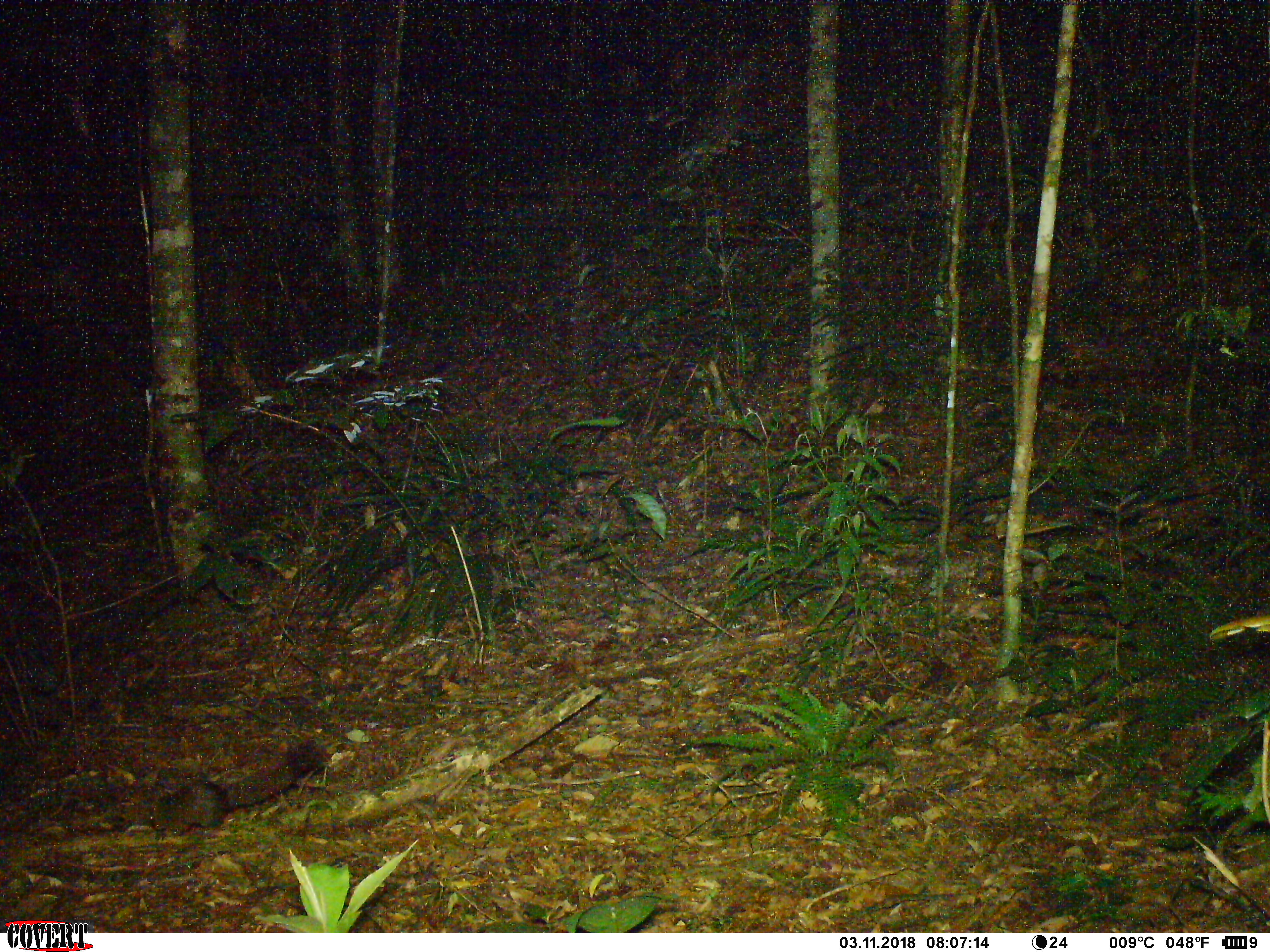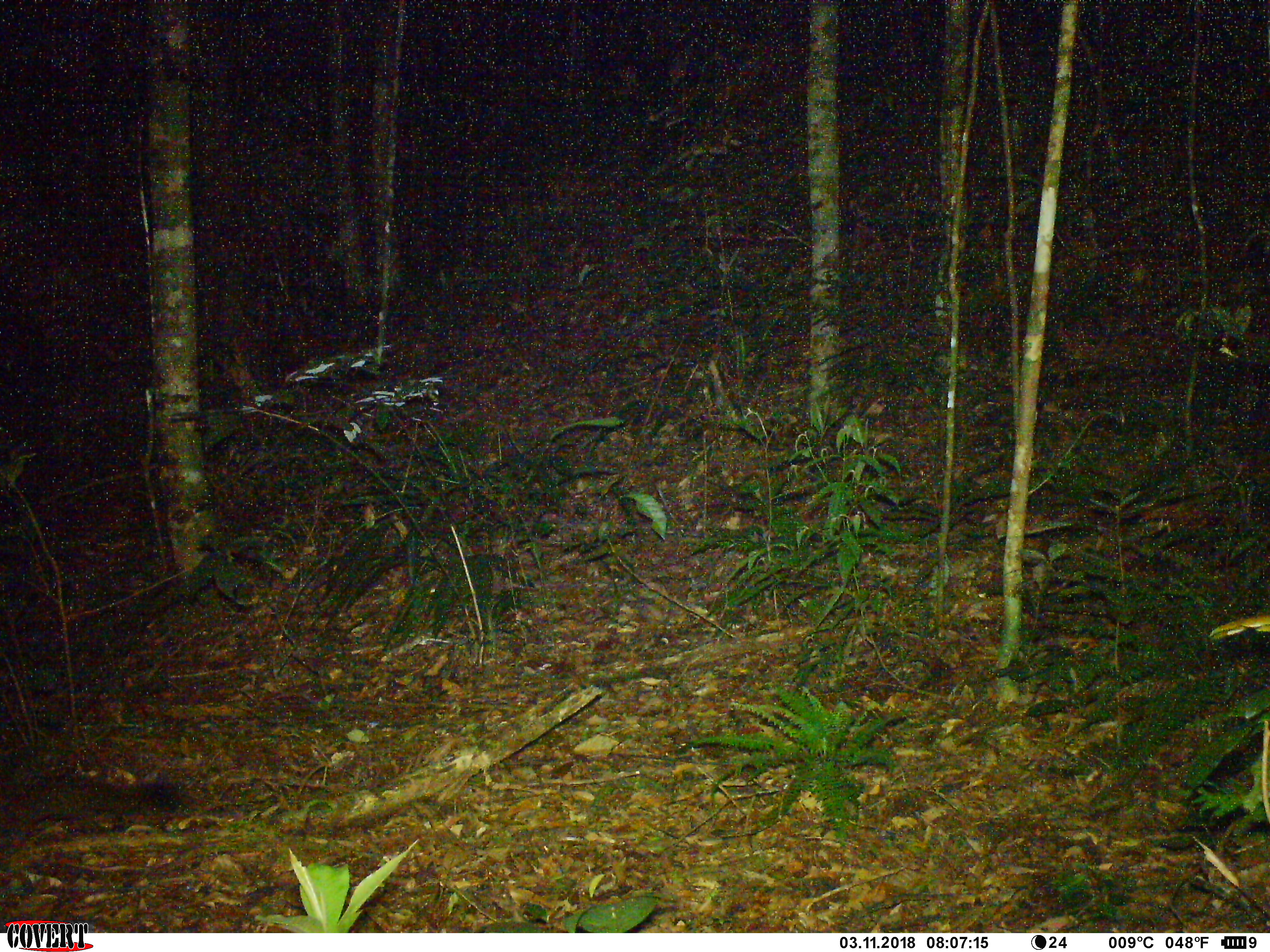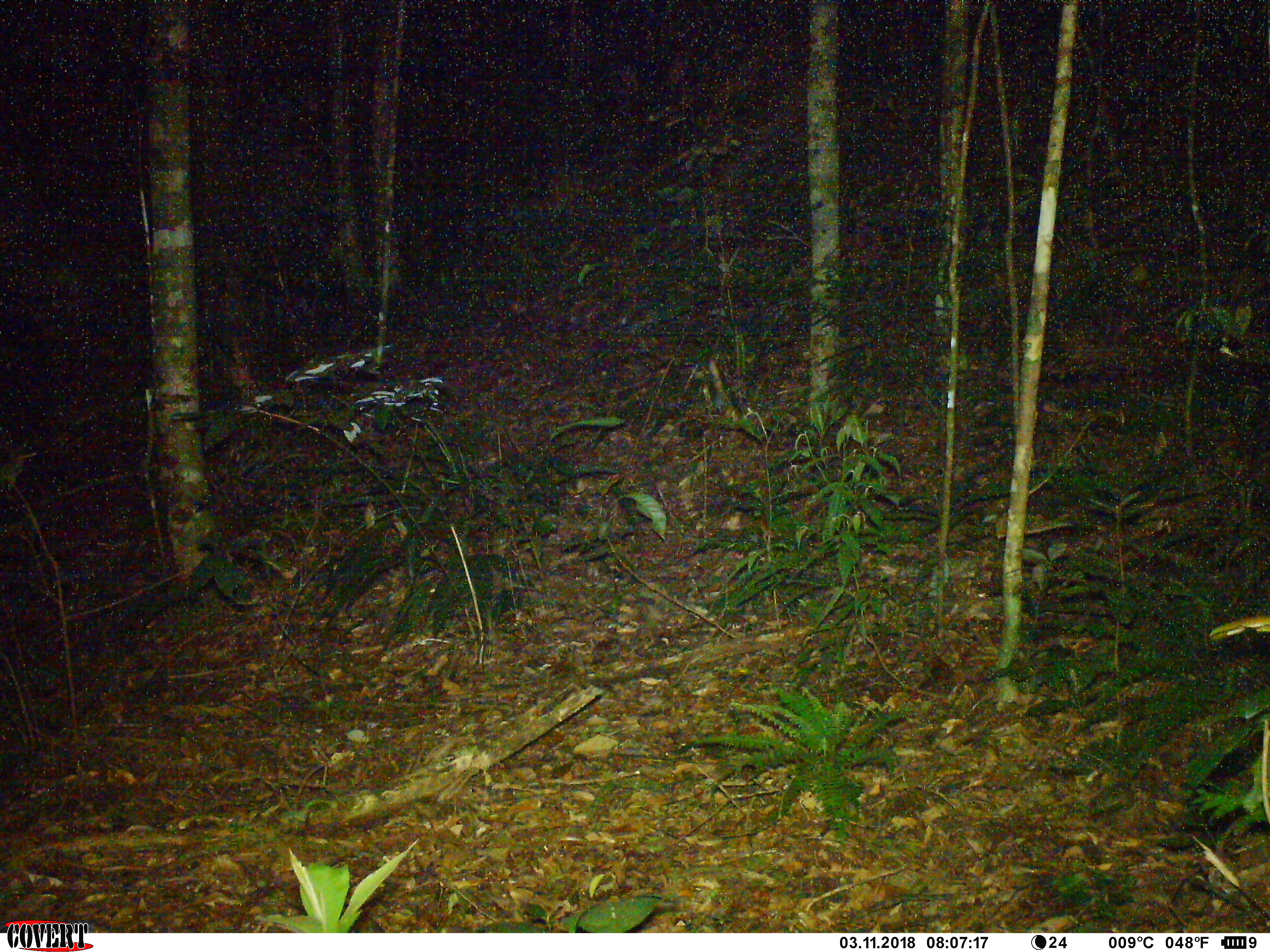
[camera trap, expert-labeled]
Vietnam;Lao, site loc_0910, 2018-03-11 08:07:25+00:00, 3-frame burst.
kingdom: Animalia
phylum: Chordata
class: Mammalia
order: Rodentia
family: Sciuridae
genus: Sciurus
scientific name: Sciurus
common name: squirrel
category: unidentified squirrel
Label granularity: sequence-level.